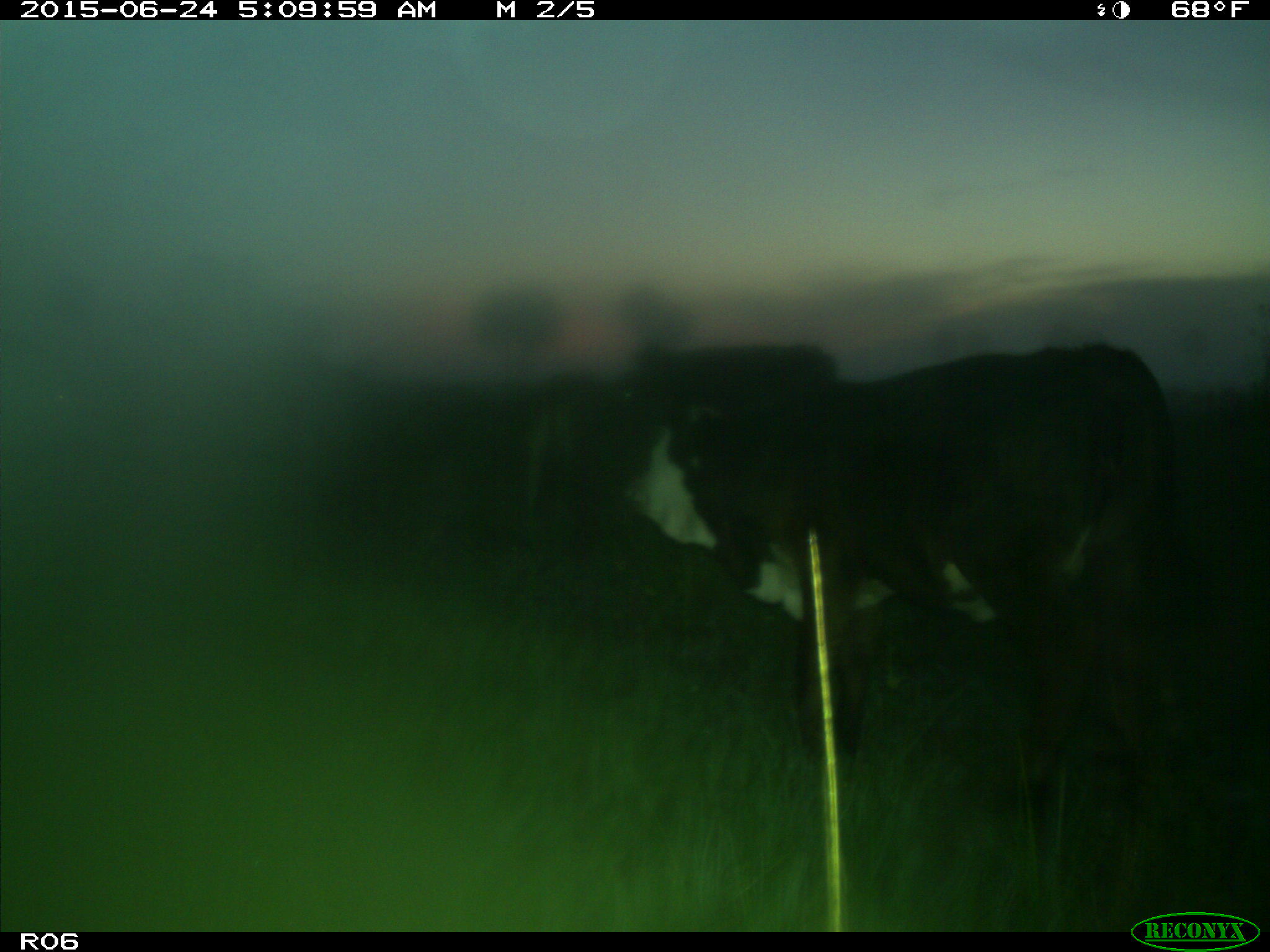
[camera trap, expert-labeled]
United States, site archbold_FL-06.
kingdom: Animalia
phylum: Chordata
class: Mammalia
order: Artiodactyla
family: Bovidae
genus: Bos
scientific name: Bos taurus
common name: domestic cow